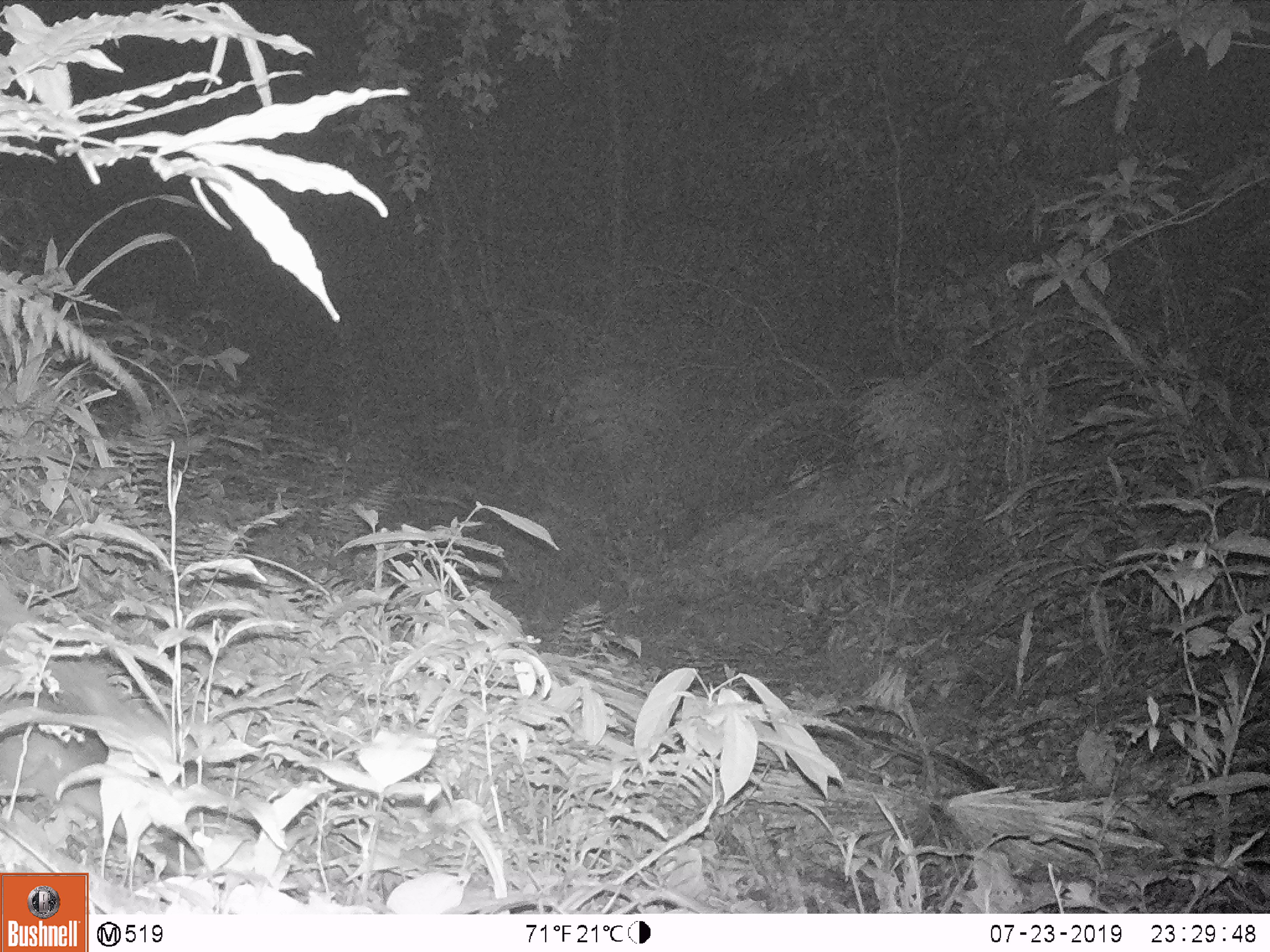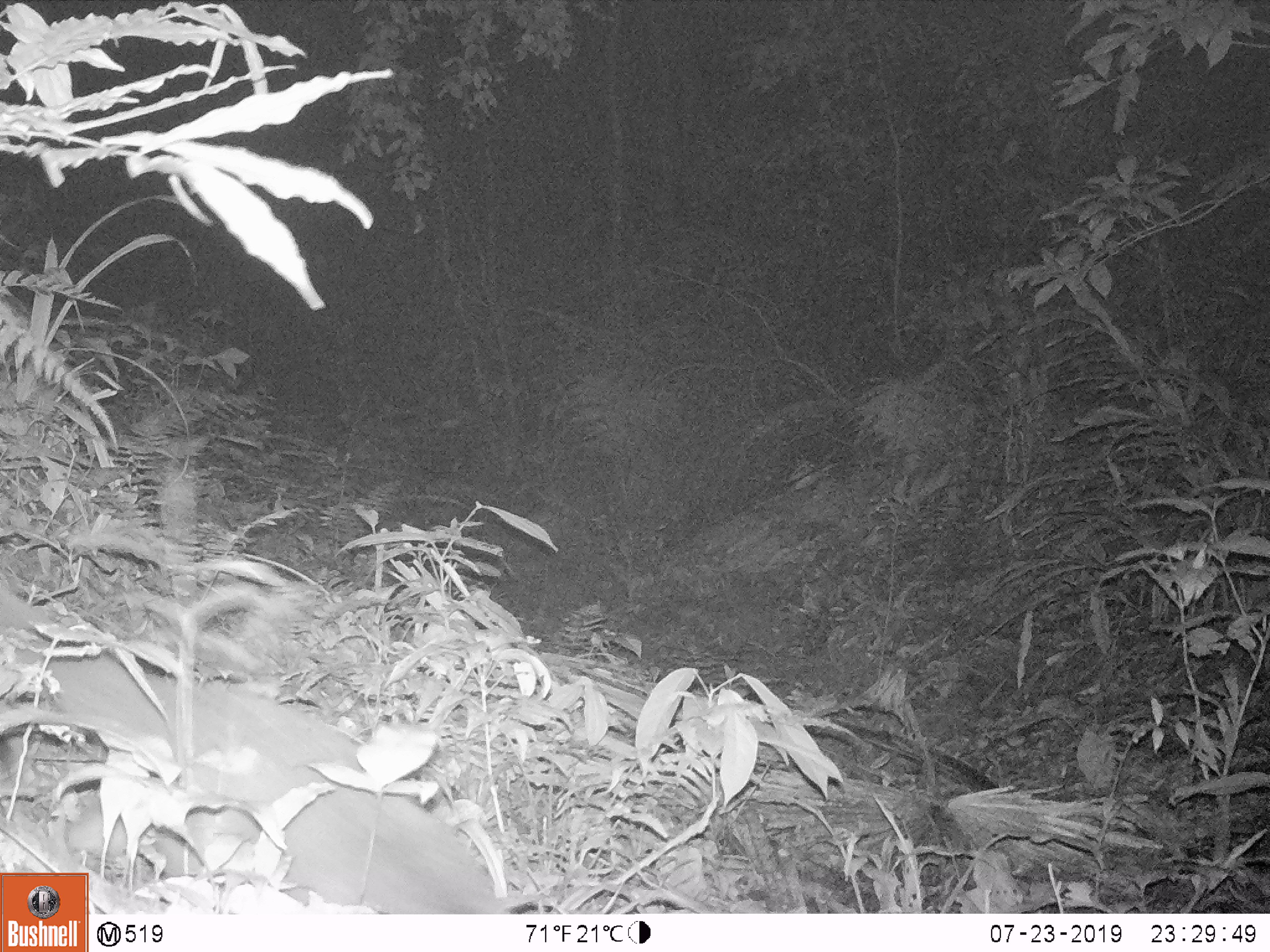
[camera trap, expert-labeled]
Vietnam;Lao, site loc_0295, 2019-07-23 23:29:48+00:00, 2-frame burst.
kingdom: Animalia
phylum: Chordata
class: Mammalia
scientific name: Mammalia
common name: mammal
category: unidentified small mammal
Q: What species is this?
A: Unidentified small mammal (mammal) (Mammalia).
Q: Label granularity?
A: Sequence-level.